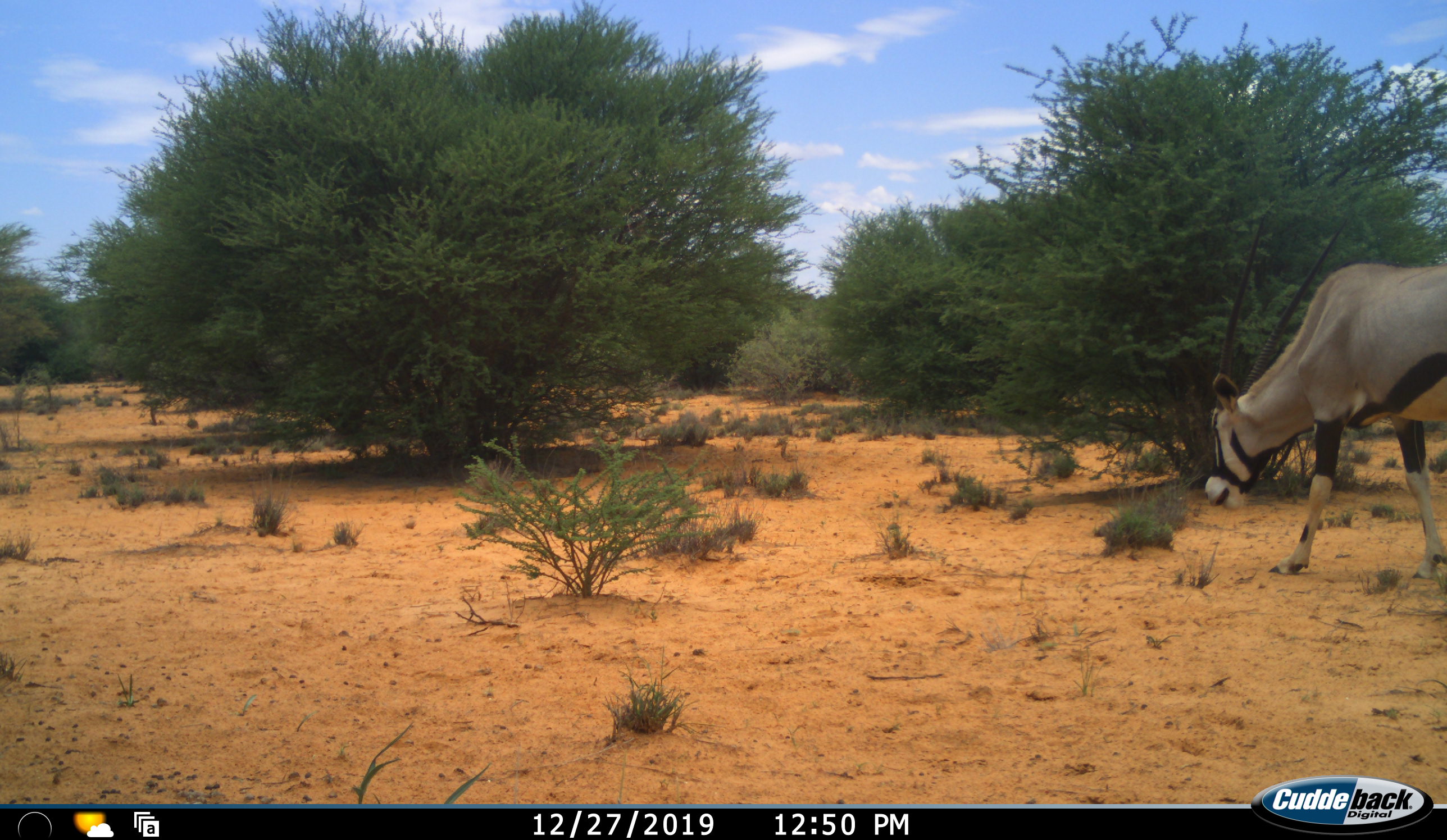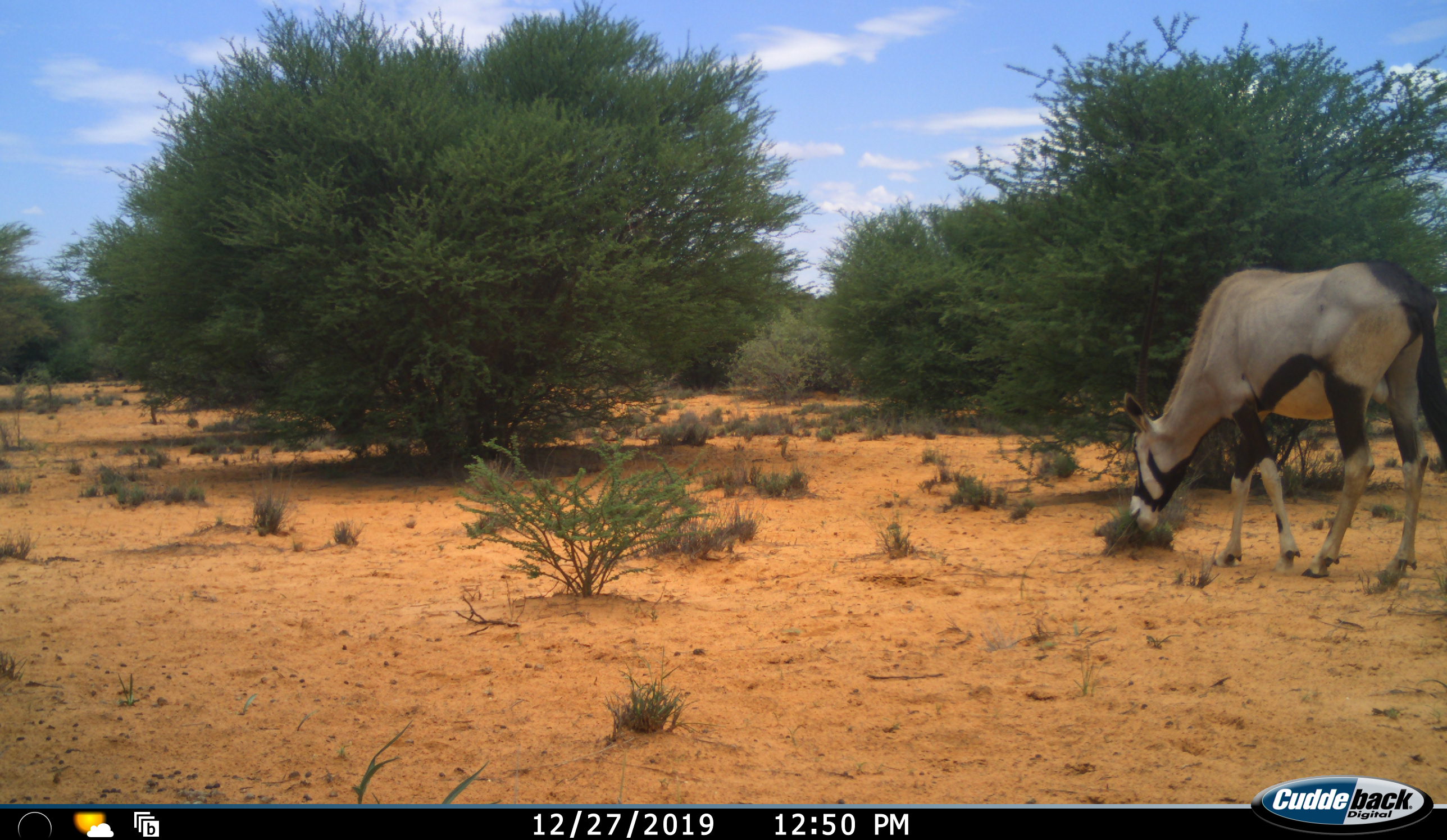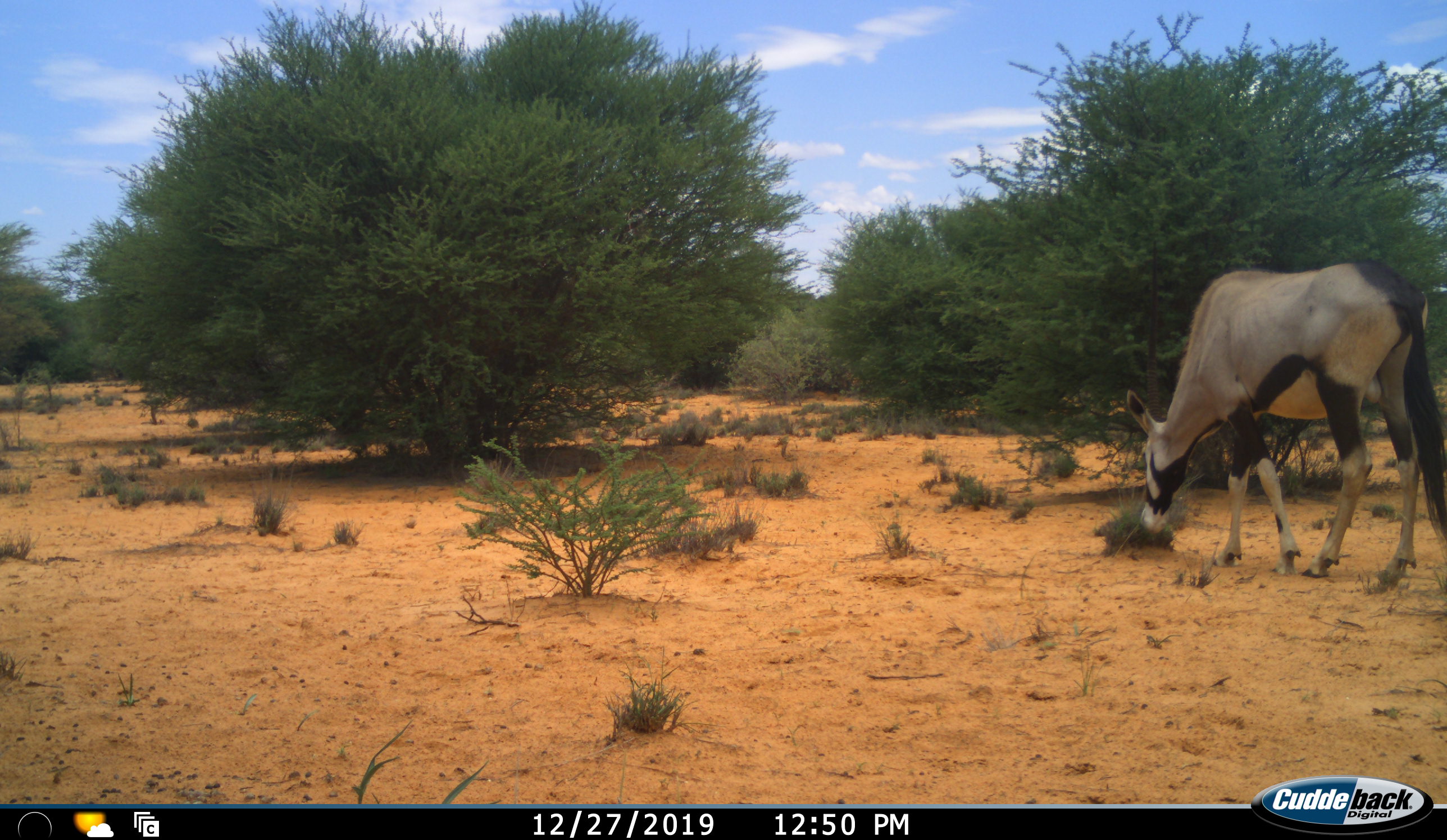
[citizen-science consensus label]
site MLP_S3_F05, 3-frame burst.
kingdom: Animalia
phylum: Chordata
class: Mammalia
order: Artiodactyla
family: Bovidae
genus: Oryx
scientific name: Oryx gazella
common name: gemsbok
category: oryx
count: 1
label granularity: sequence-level